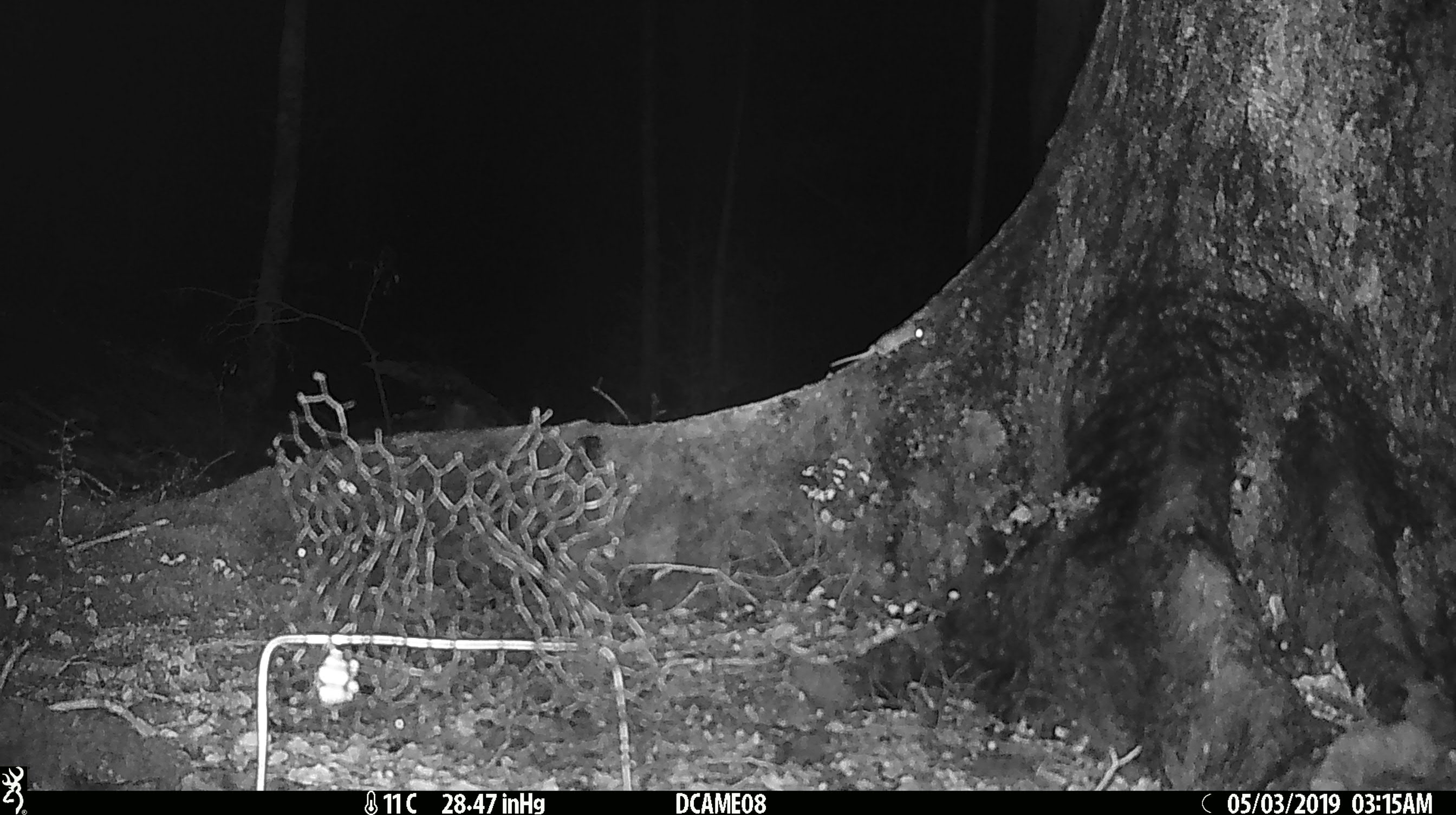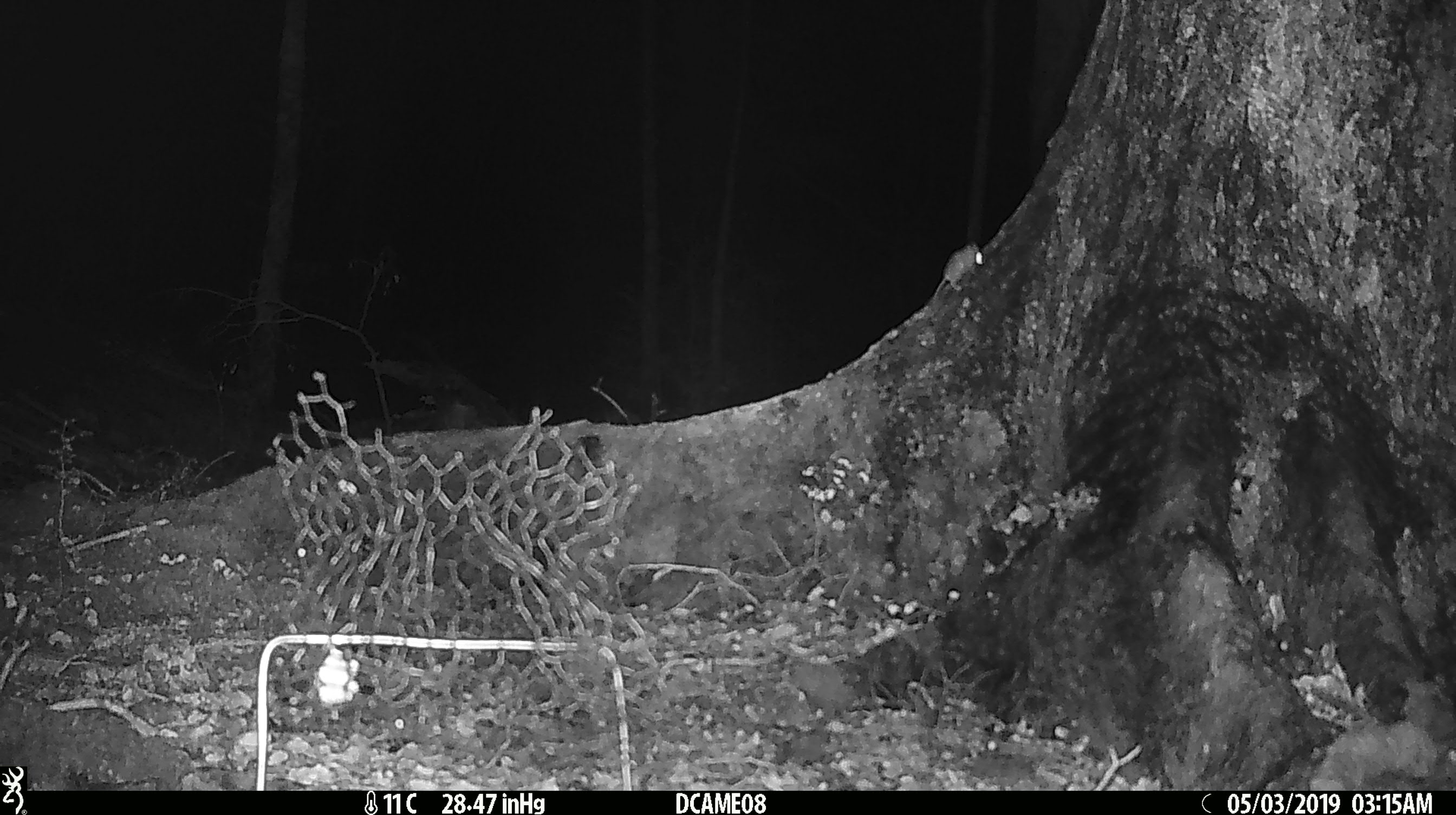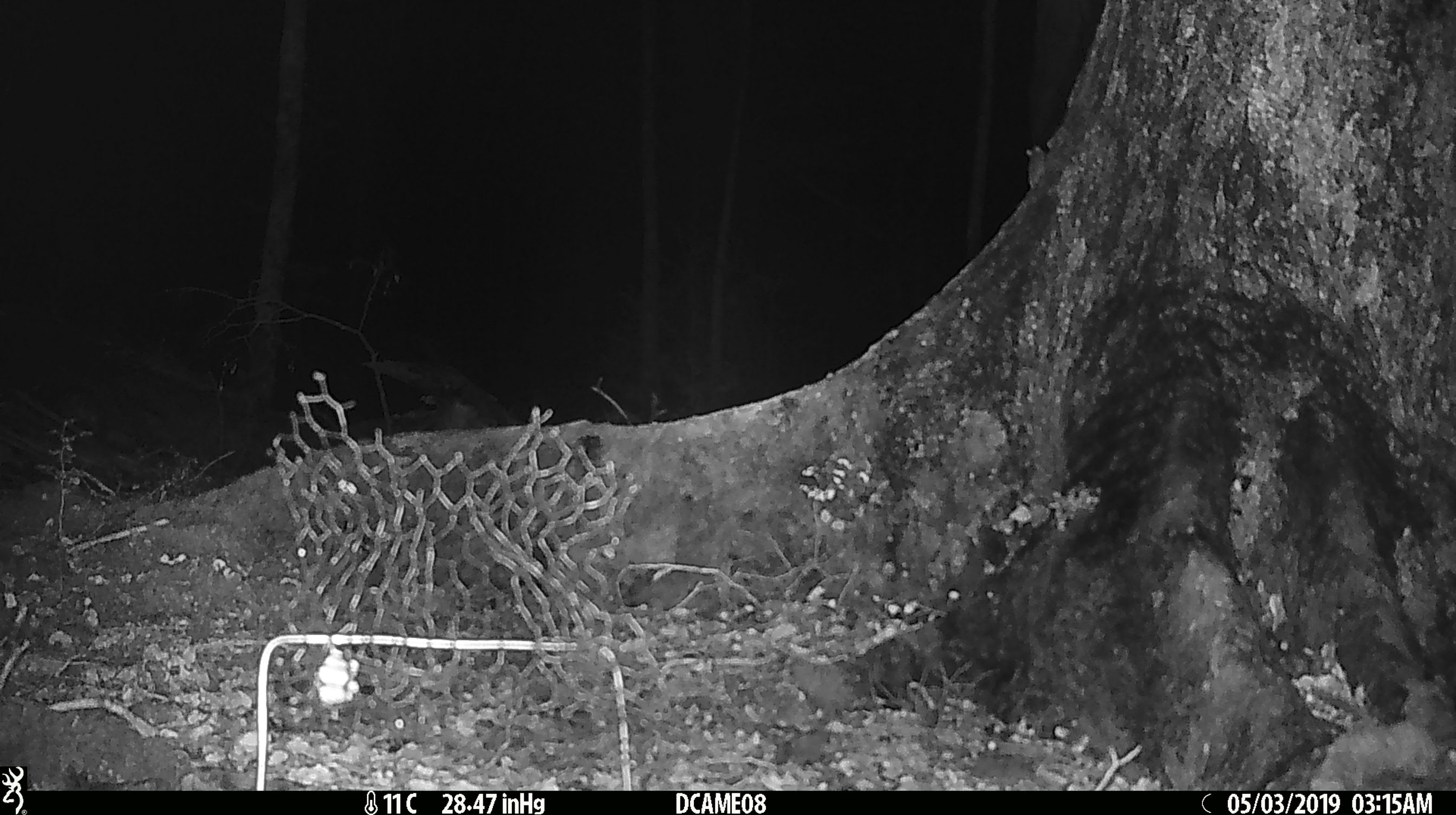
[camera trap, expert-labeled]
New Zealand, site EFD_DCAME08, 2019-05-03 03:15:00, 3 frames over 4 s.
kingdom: Animalia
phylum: Chordata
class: Mammalia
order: Rodentia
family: Muridae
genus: Mus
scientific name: Mus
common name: mouse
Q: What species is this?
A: Mouse (Mus).